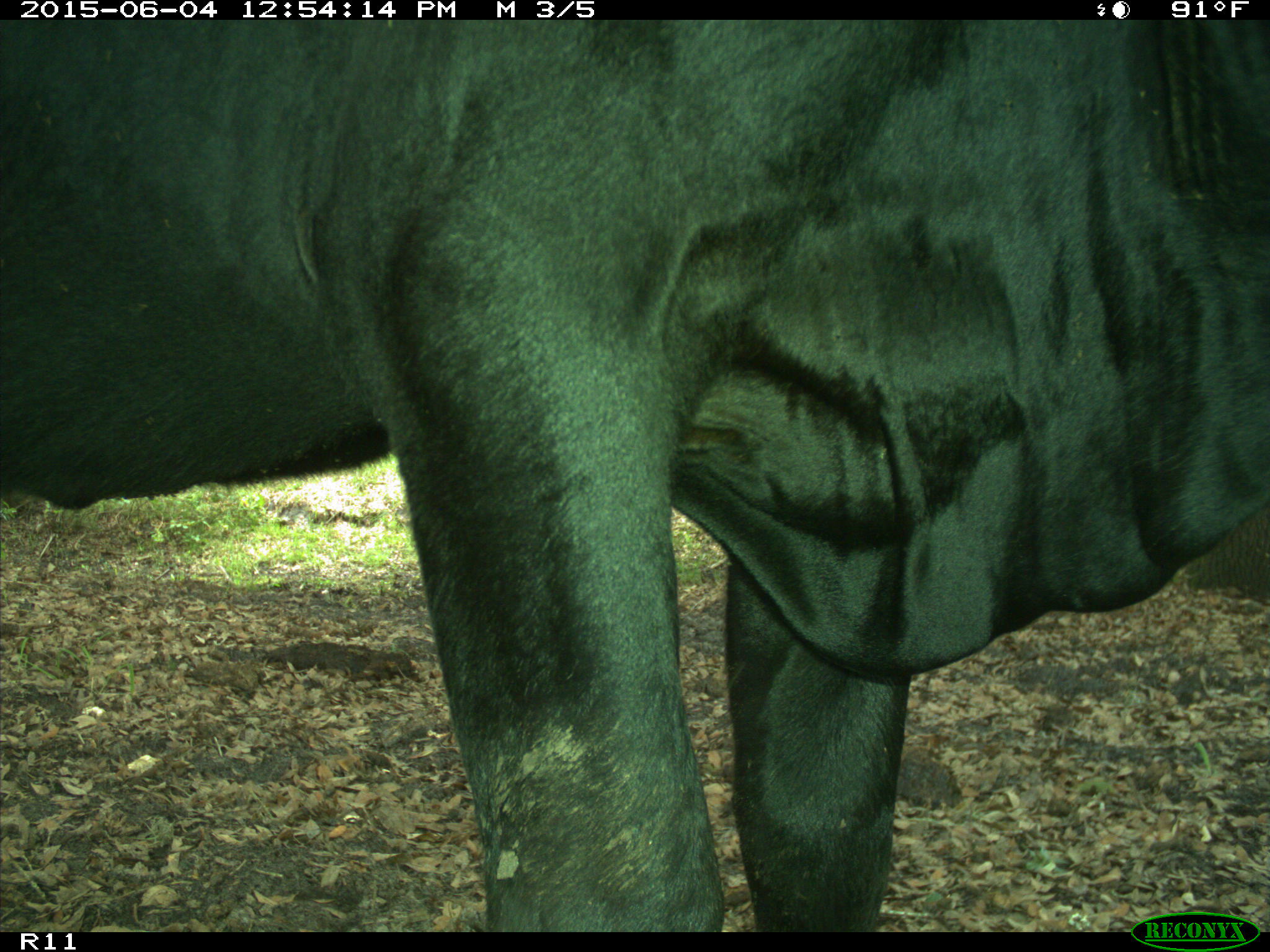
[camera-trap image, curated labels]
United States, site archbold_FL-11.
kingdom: Animalia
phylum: Chordata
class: Mammalia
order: Artiodactyla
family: Bovidae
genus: Bos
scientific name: Bos taurus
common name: domestic cow